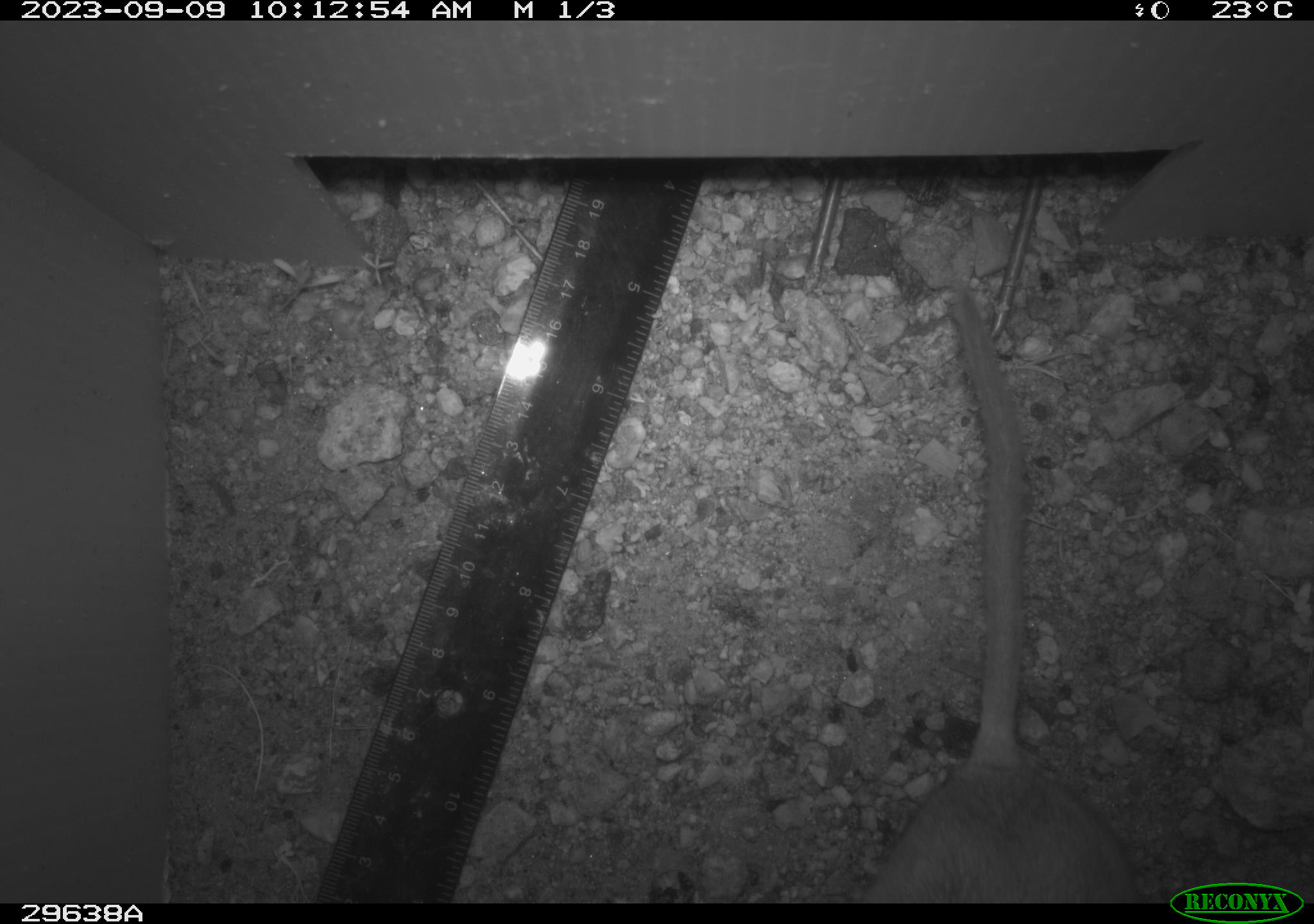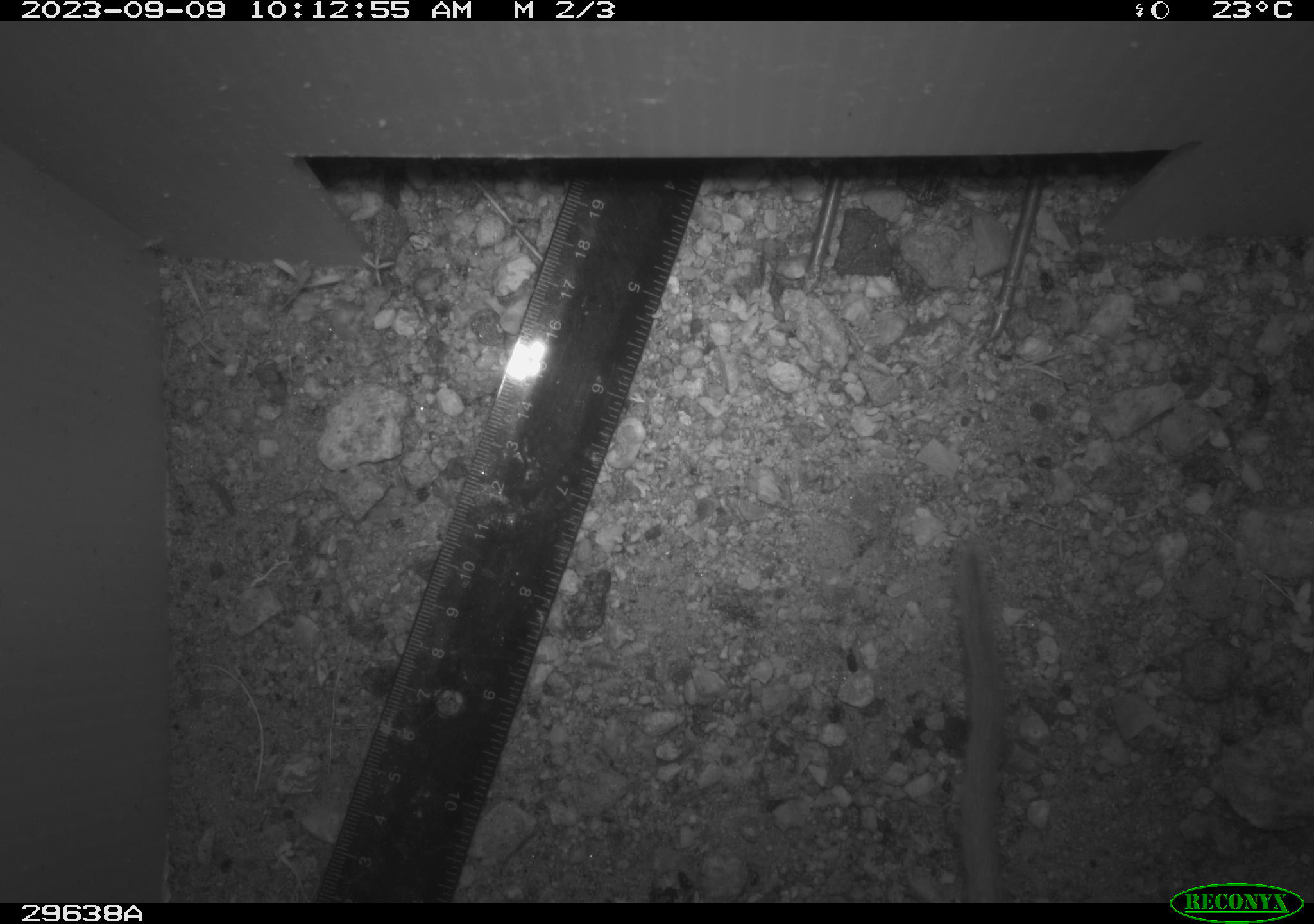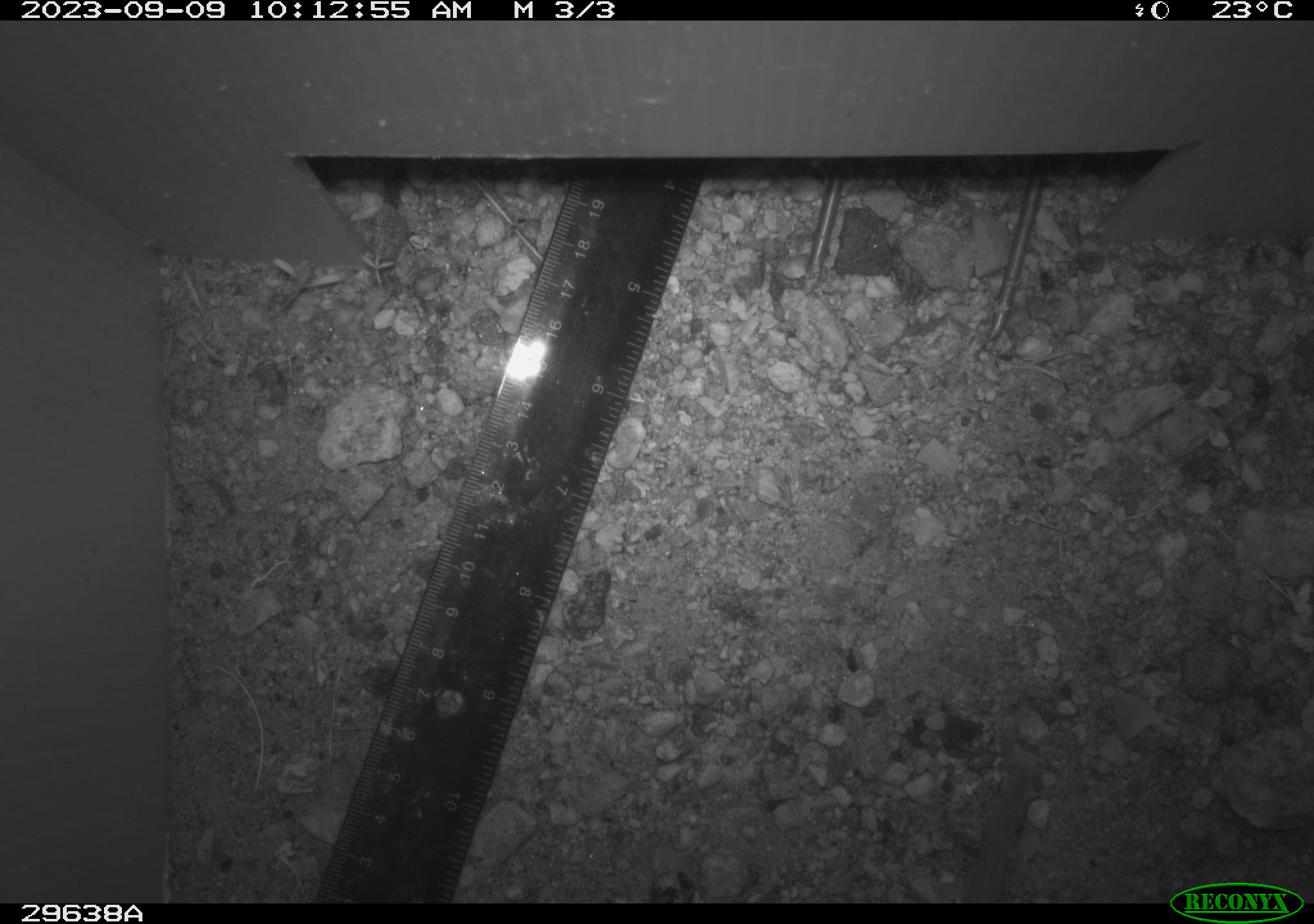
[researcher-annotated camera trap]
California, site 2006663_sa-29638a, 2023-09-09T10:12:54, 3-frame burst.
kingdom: Animalia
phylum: Chordata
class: Mammalia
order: Rodentia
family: Cricetidae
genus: Neotoma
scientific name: Neotoma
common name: pack rat or woodrat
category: neotoma species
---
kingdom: Animalia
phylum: Chordata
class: Mammalia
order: Rodentia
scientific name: Rodentia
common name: rodent